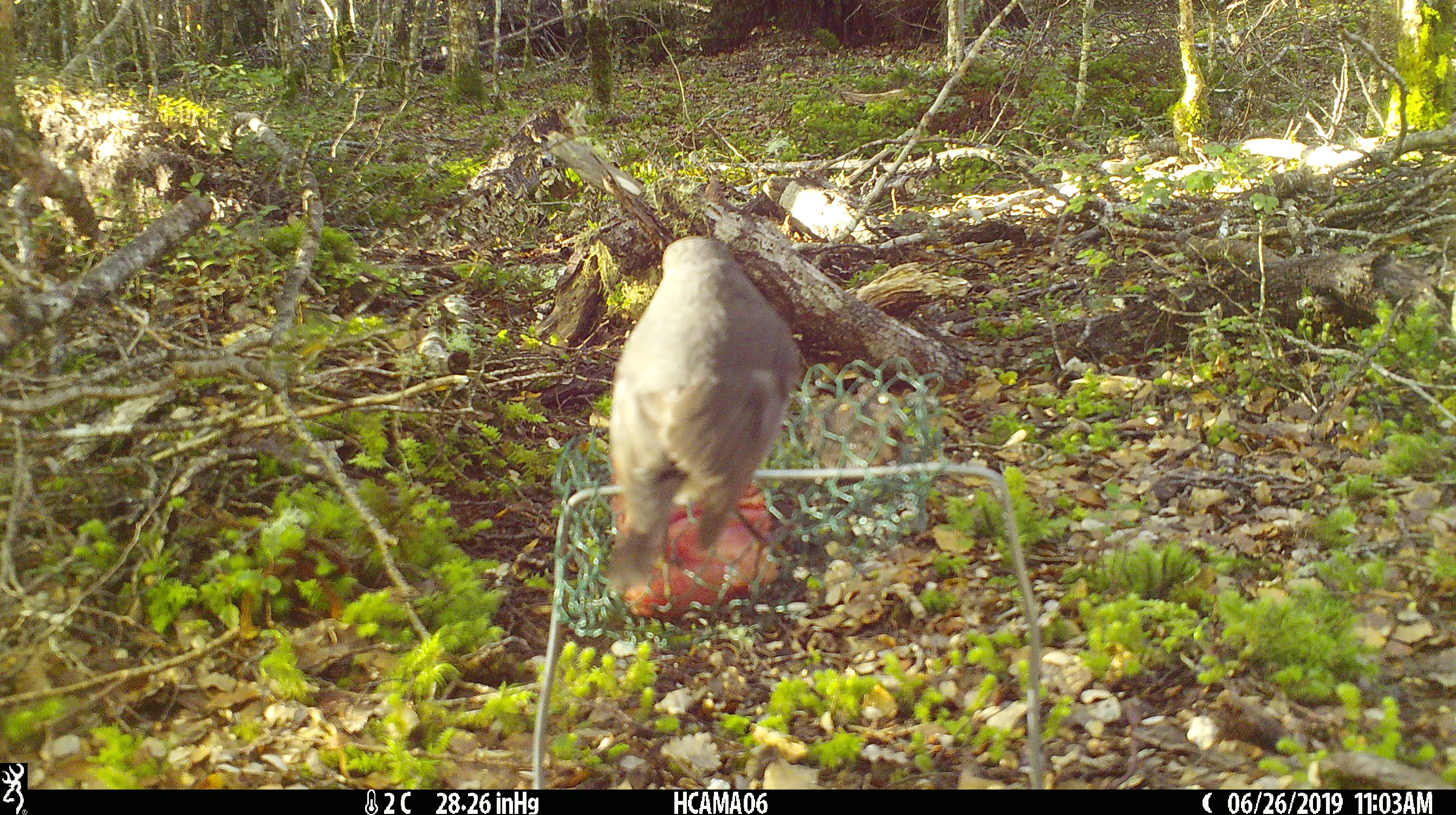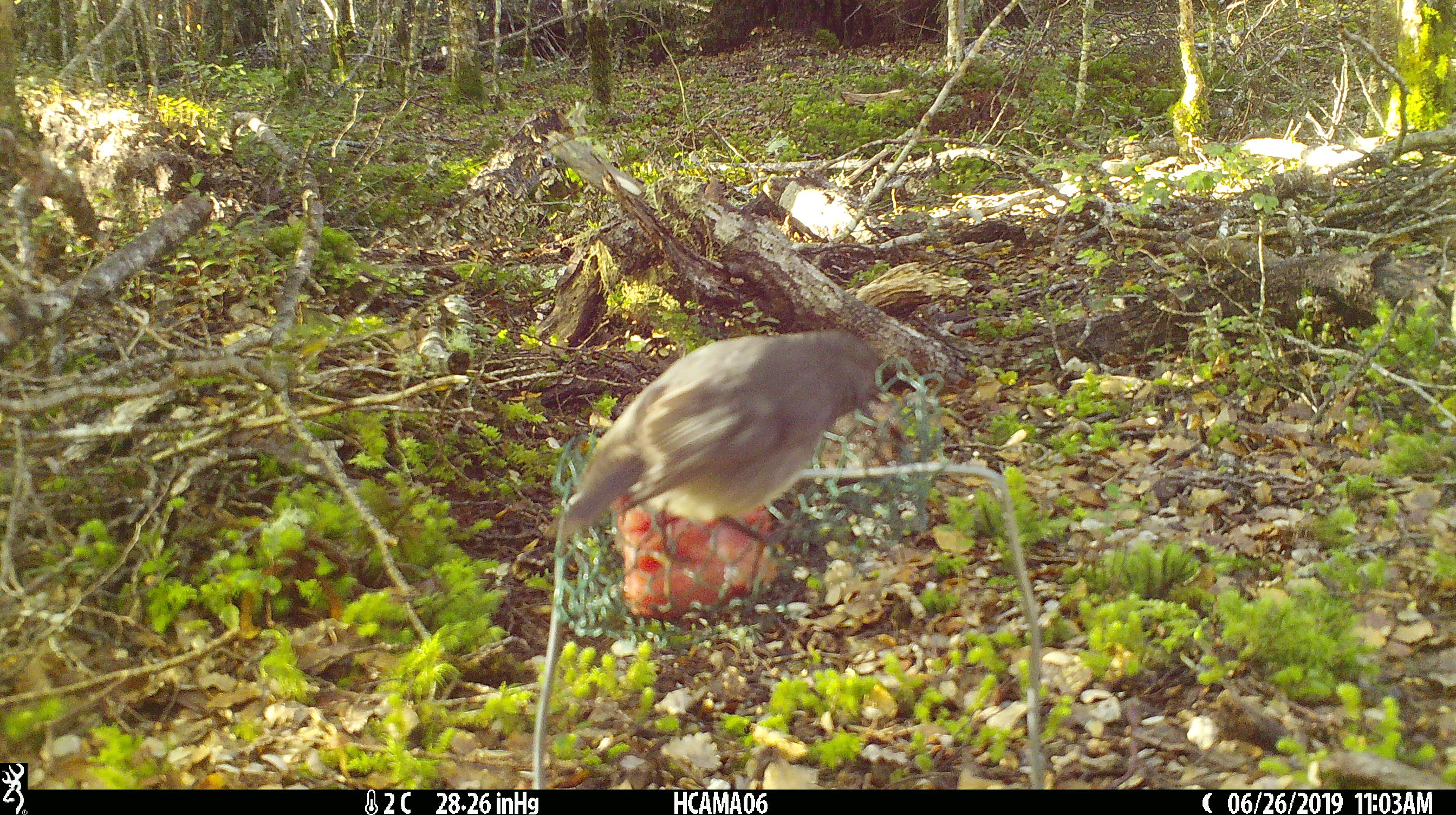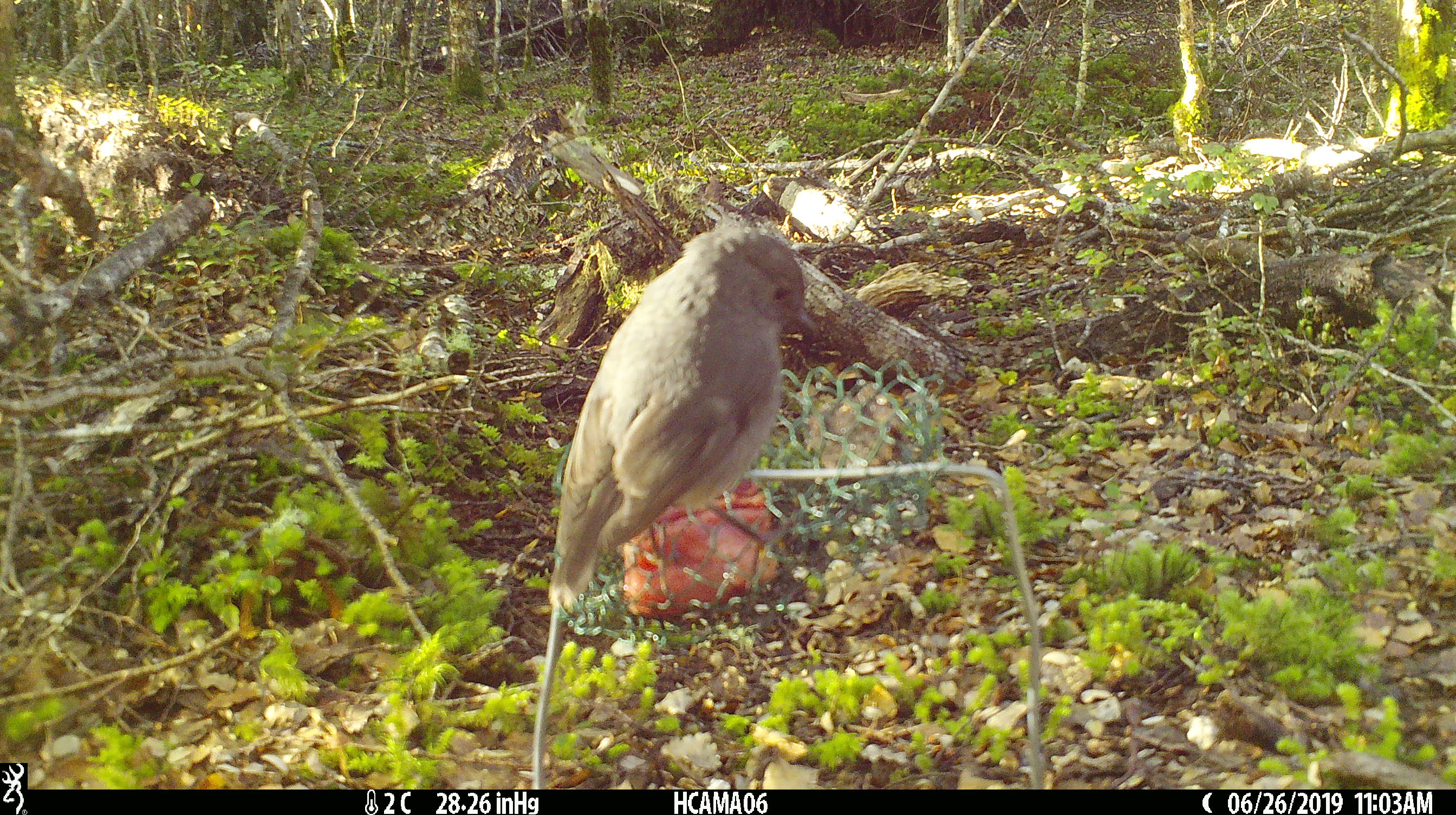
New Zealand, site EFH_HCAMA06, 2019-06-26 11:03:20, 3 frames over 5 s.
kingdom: Animalia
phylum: Chordata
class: Aves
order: Passeriformes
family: Petroicidae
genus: Petroica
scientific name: Petroica australis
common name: new zealand robin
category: robin